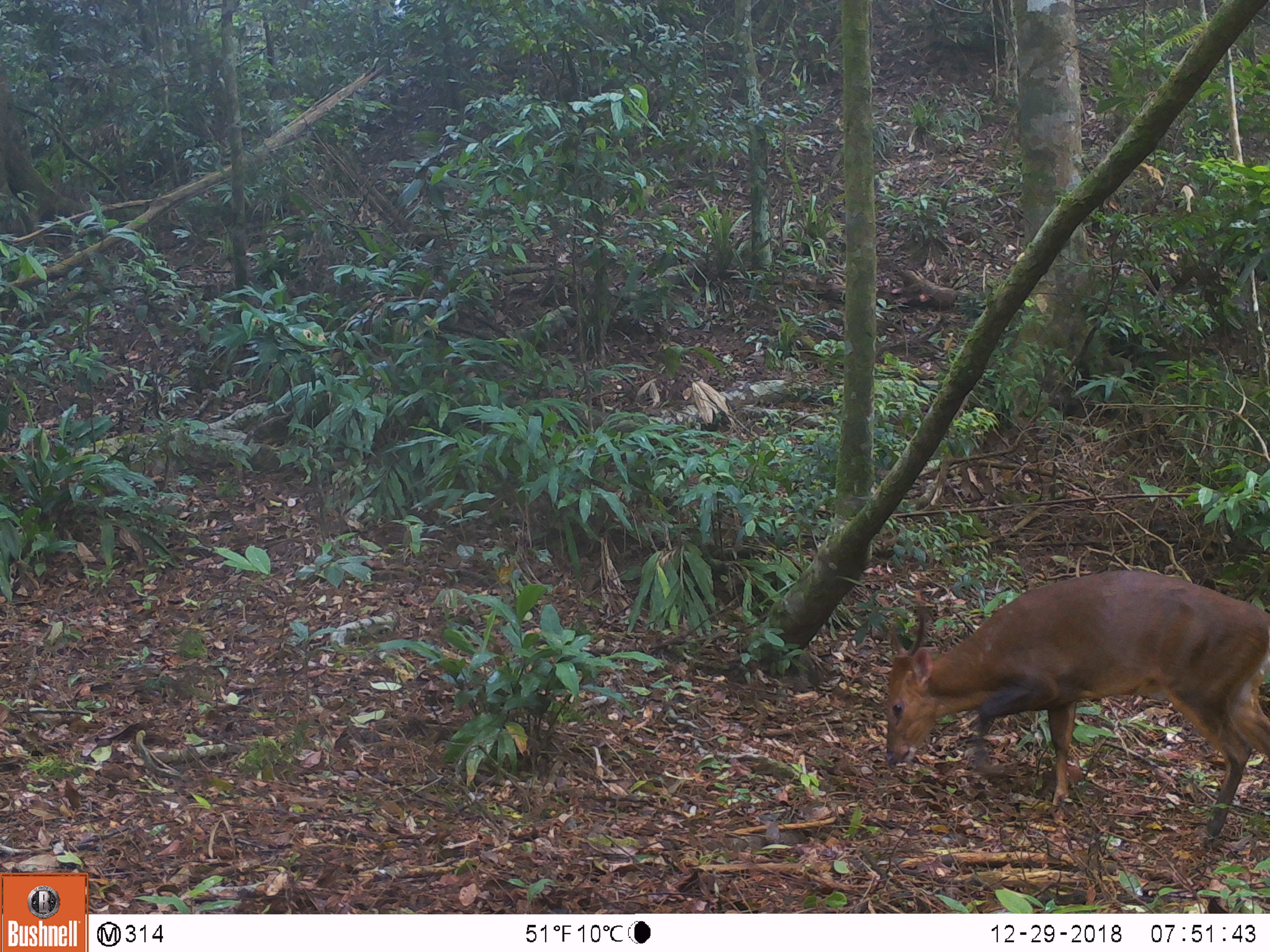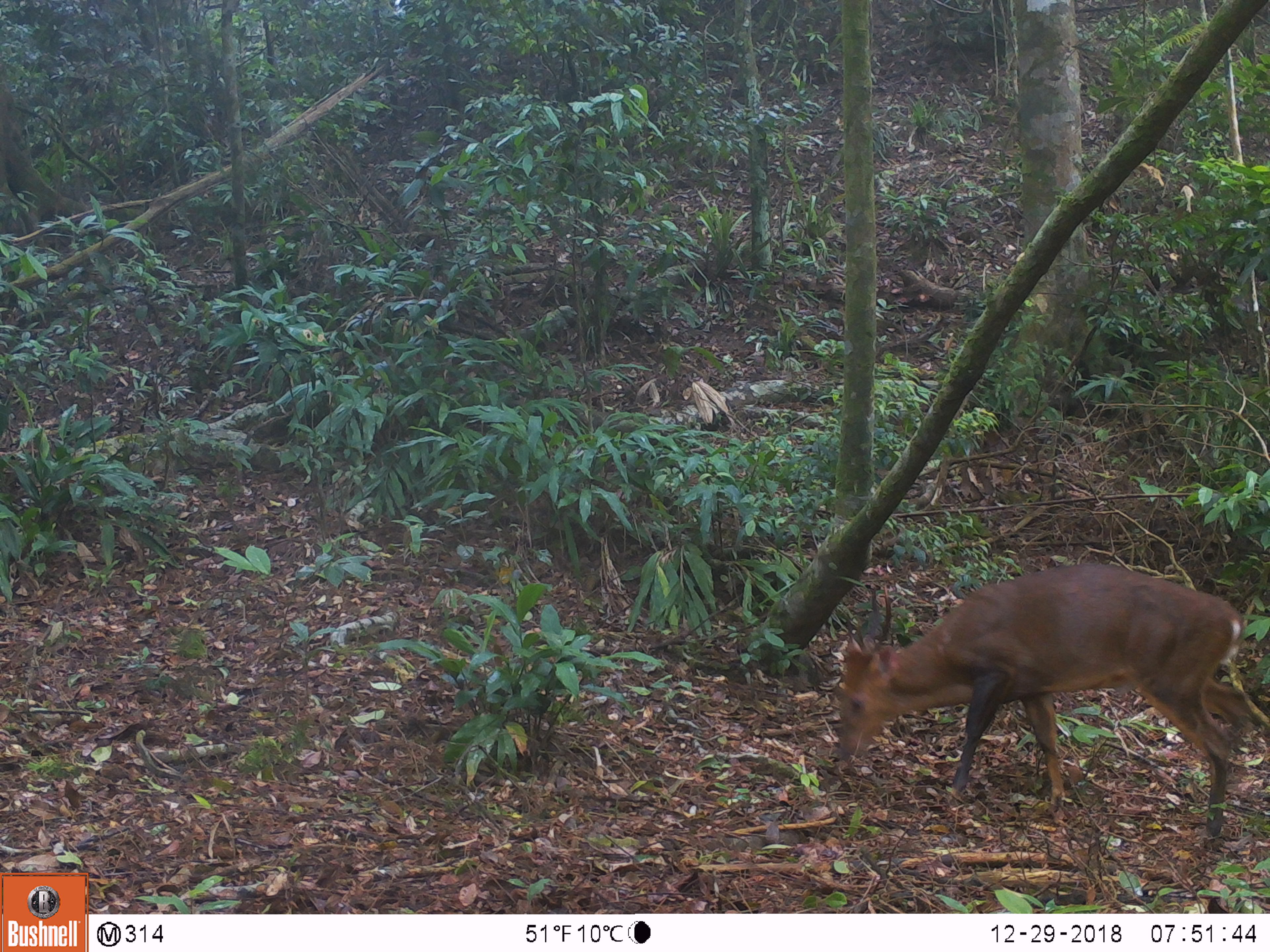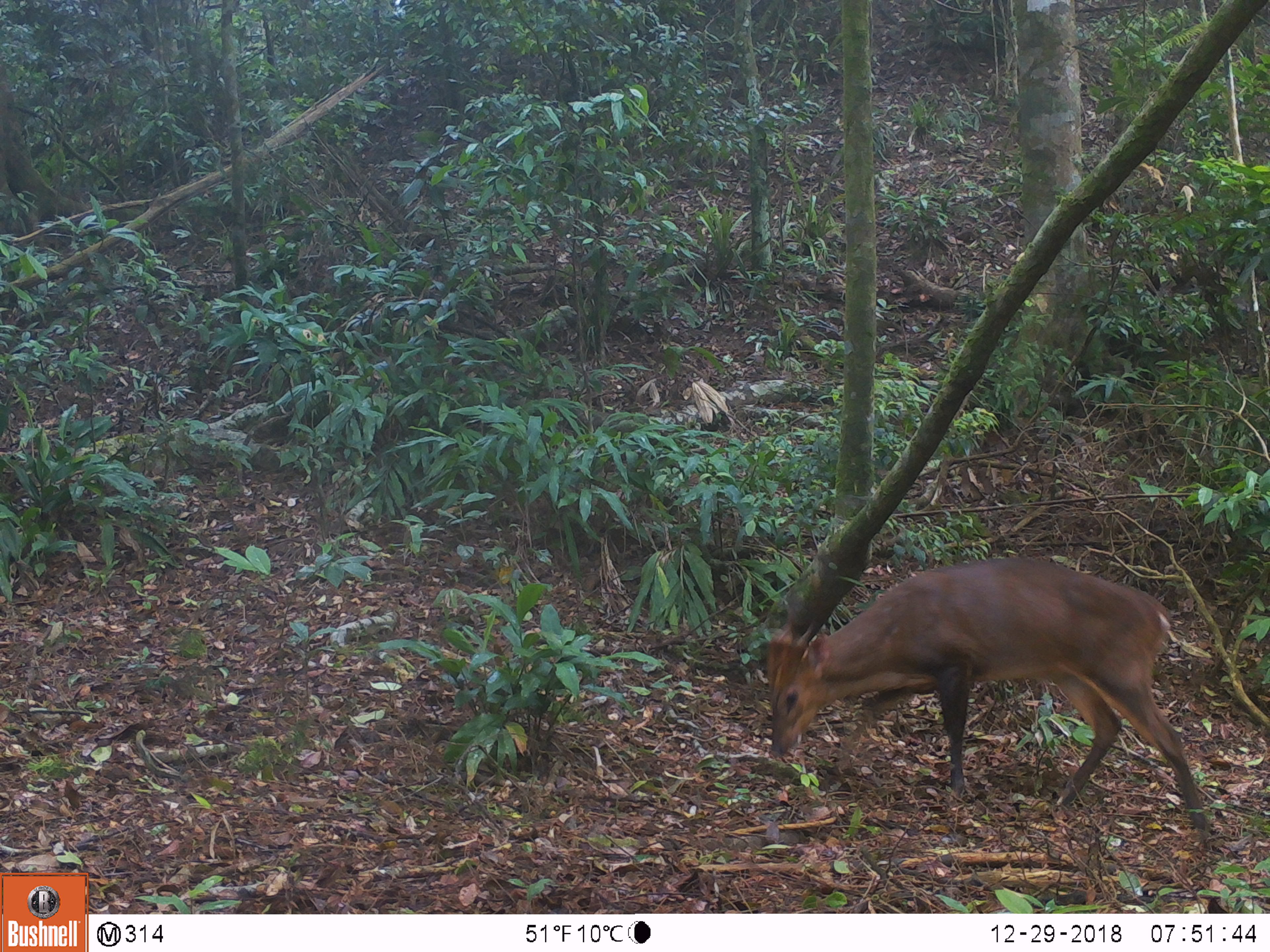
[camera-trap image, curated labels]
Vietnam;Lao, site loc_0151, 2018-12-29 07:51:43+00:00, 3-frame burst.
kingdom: Animalia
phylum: Chordata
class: Mammalia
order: Artiodactyla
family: Cervidae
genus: Muntiacus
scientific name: Muntiacus vuquangensis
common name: large-antlered muntjac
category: large antlered muntjac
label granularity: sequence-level